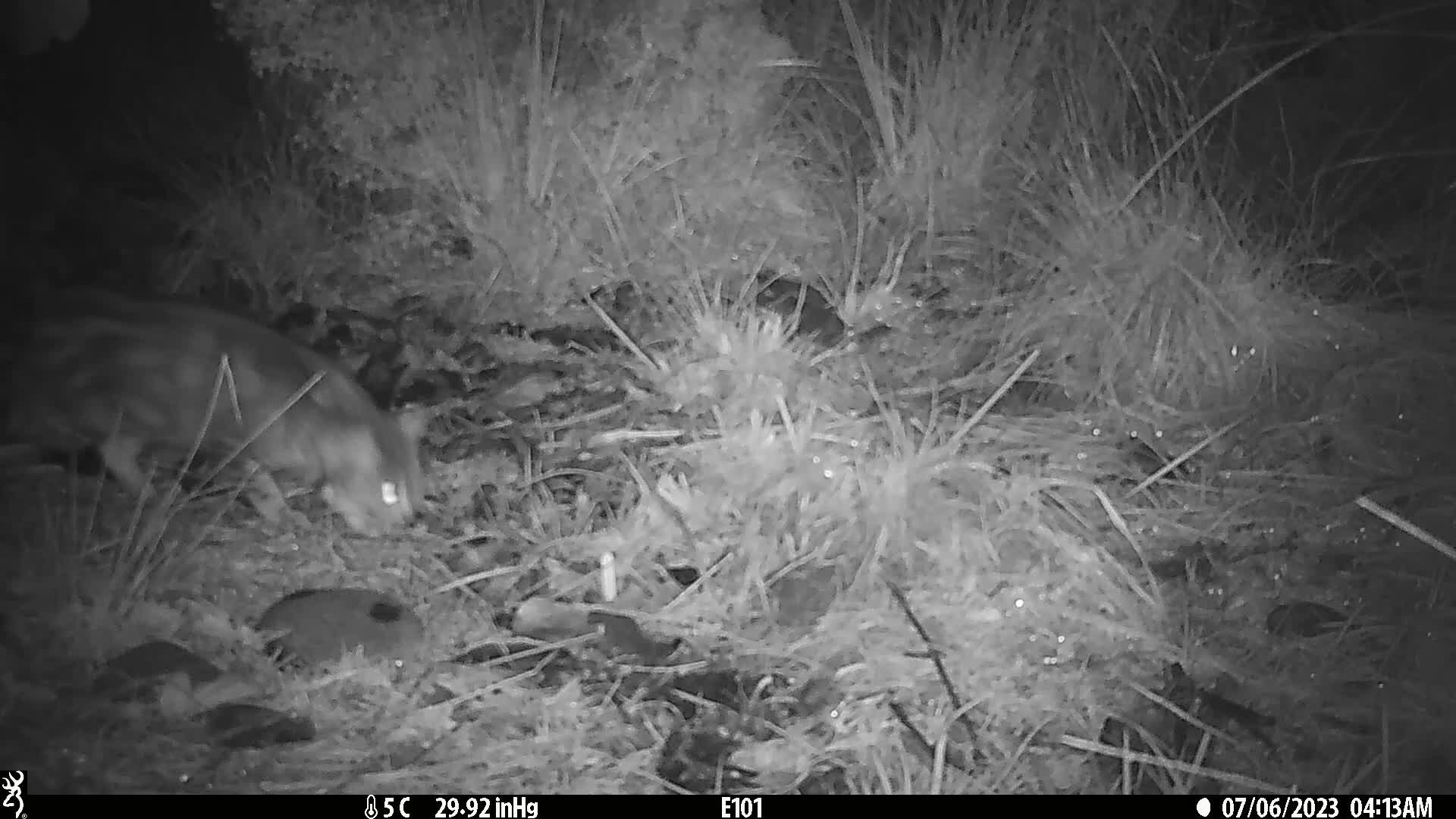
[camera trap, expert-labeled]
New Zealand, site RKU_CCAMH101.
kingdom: Animalia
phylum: Chordata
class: Mammalia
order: Carnivora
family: Felidae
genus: Felis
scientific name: Felis catus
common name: domestic cat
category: cat